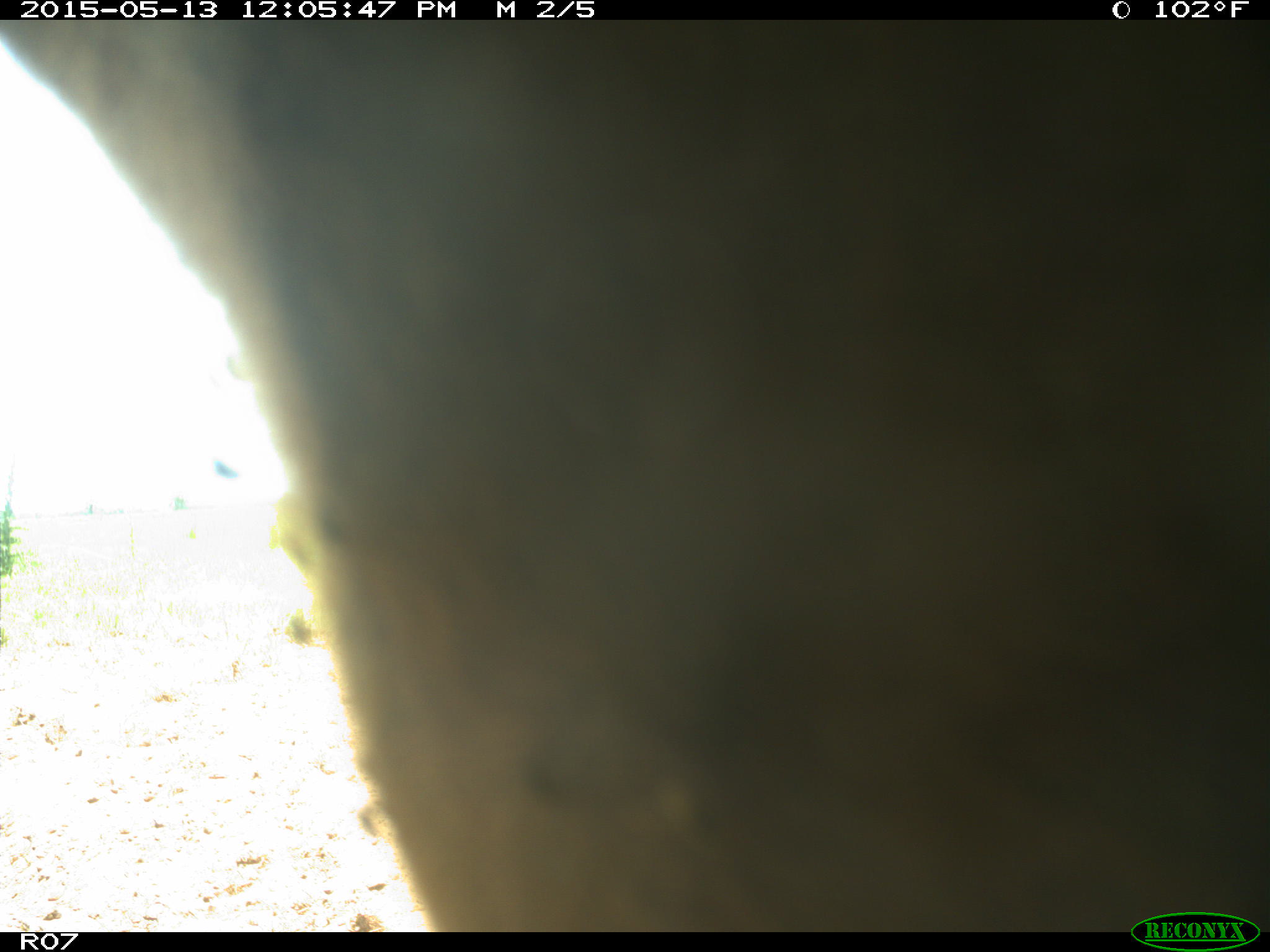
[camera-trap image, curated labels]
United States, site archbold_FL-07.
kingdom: Animalia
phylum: Chordata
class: Mammalia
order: Artiodactyla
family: Bovidae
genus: Bos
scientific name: Bos taurus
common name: domestic cow